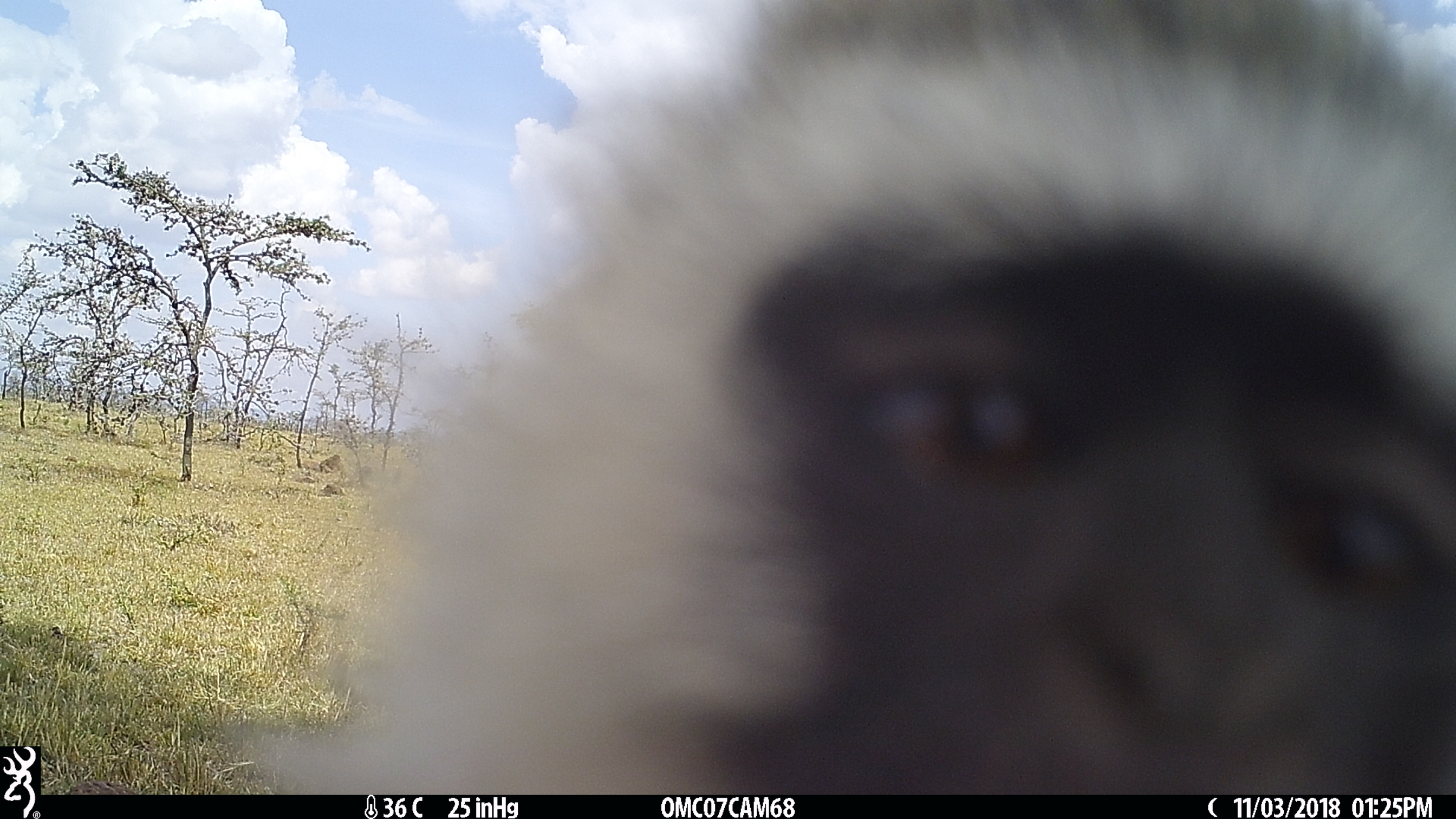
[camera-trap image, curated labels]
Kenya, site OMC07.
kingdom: Animalia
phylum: Chordata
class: Mammalia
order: Primates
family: Cercopithecidae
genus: Chlorocebus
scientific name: Chlorocebus pygerythrus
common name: vervet monkey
Vervet monkey (Chlorocebus pygerythrus).